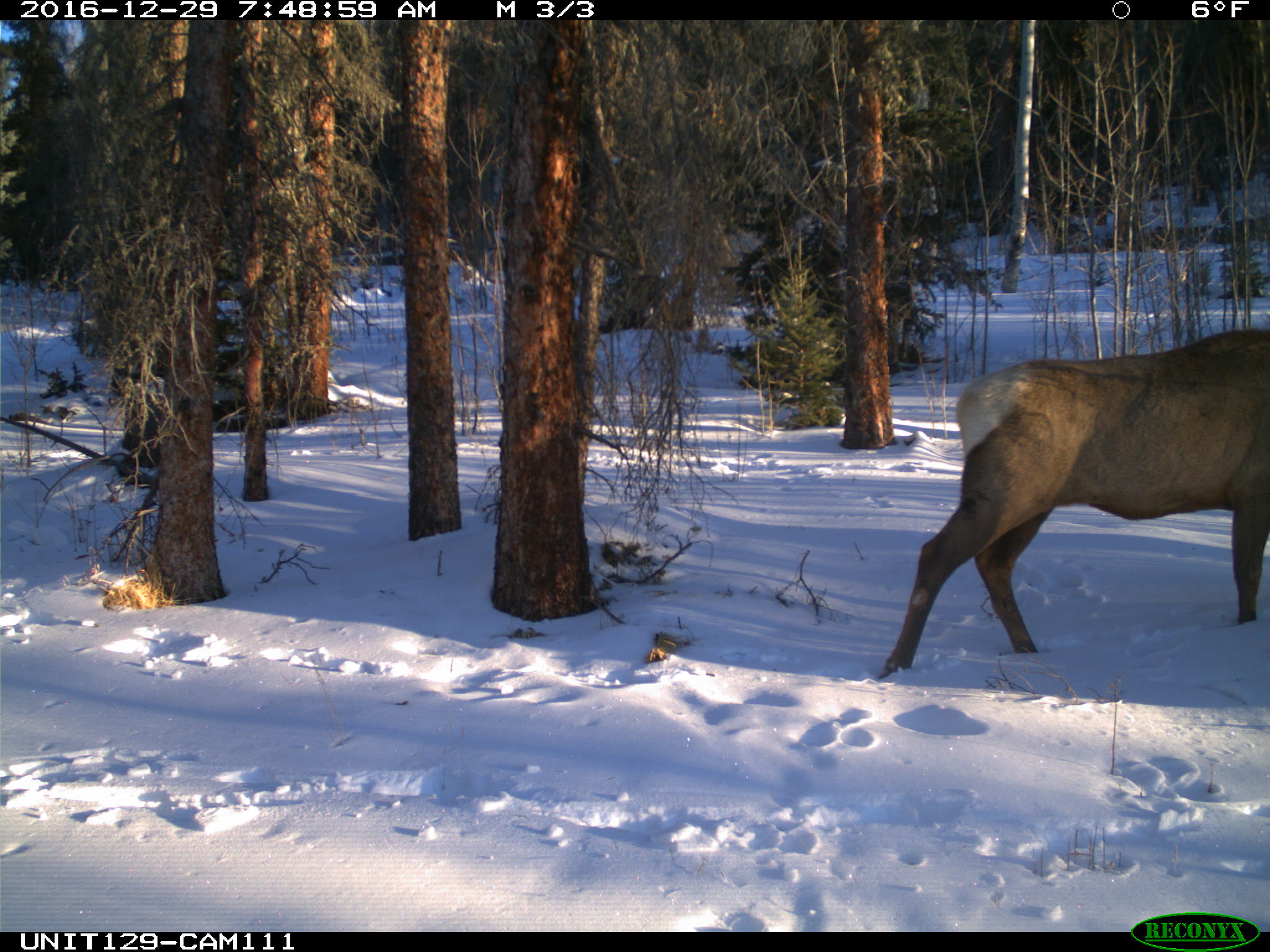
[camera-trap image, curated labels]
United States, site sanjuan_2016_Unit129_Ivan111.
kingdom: Animalia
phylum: Chordata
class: Mammalia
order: Artiodactyla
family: Cervidae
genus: Cervus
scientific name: Cervus elaphus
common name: red deer